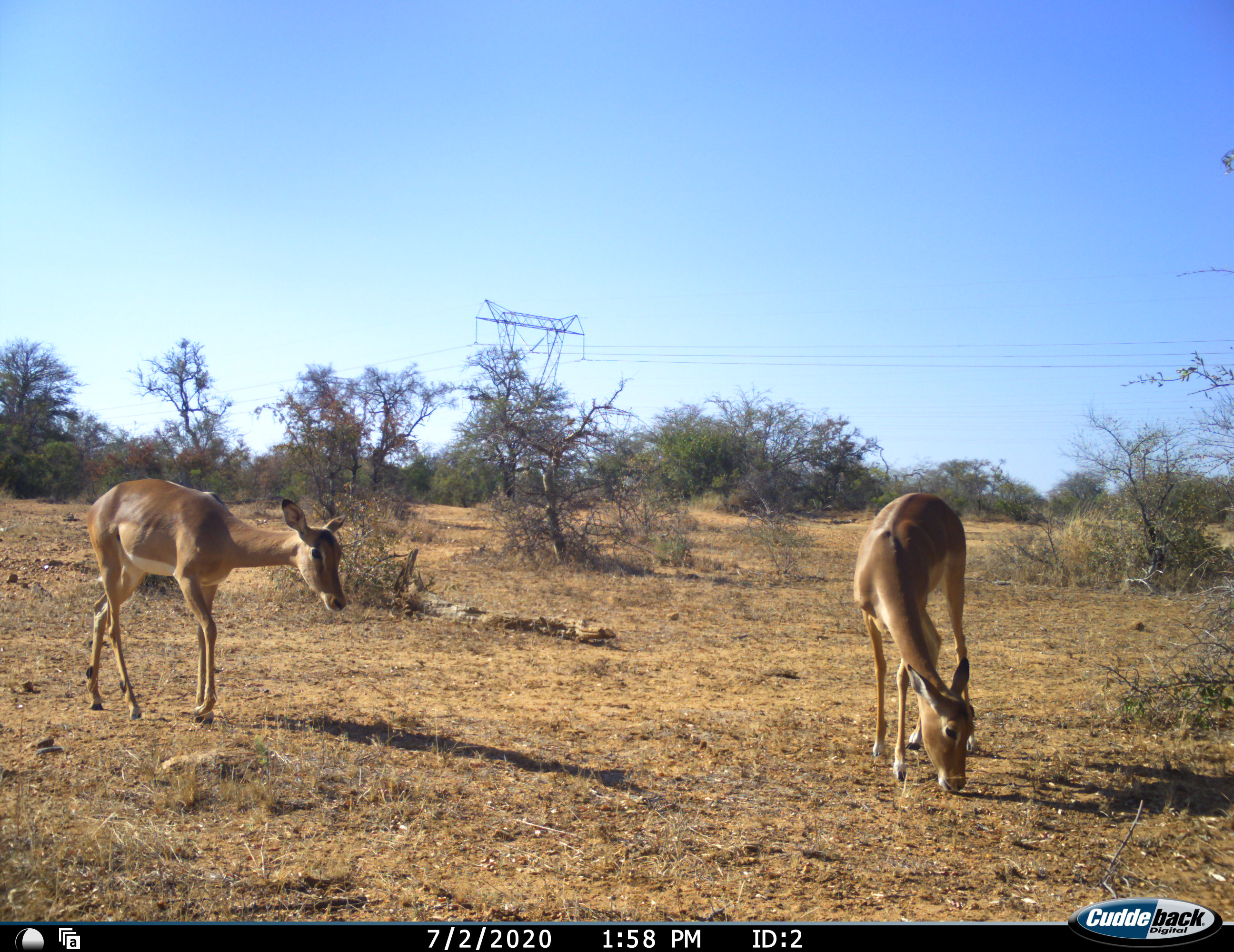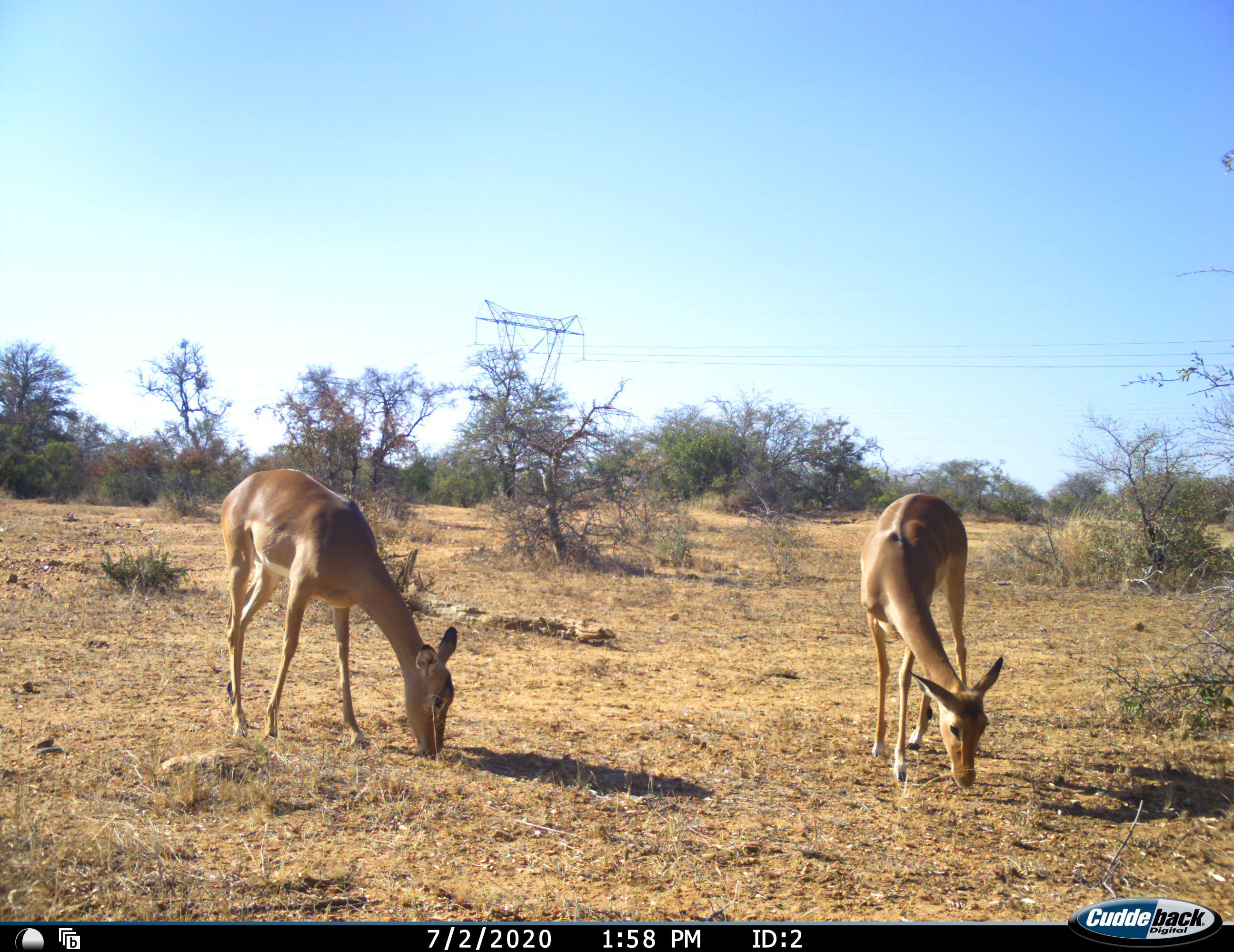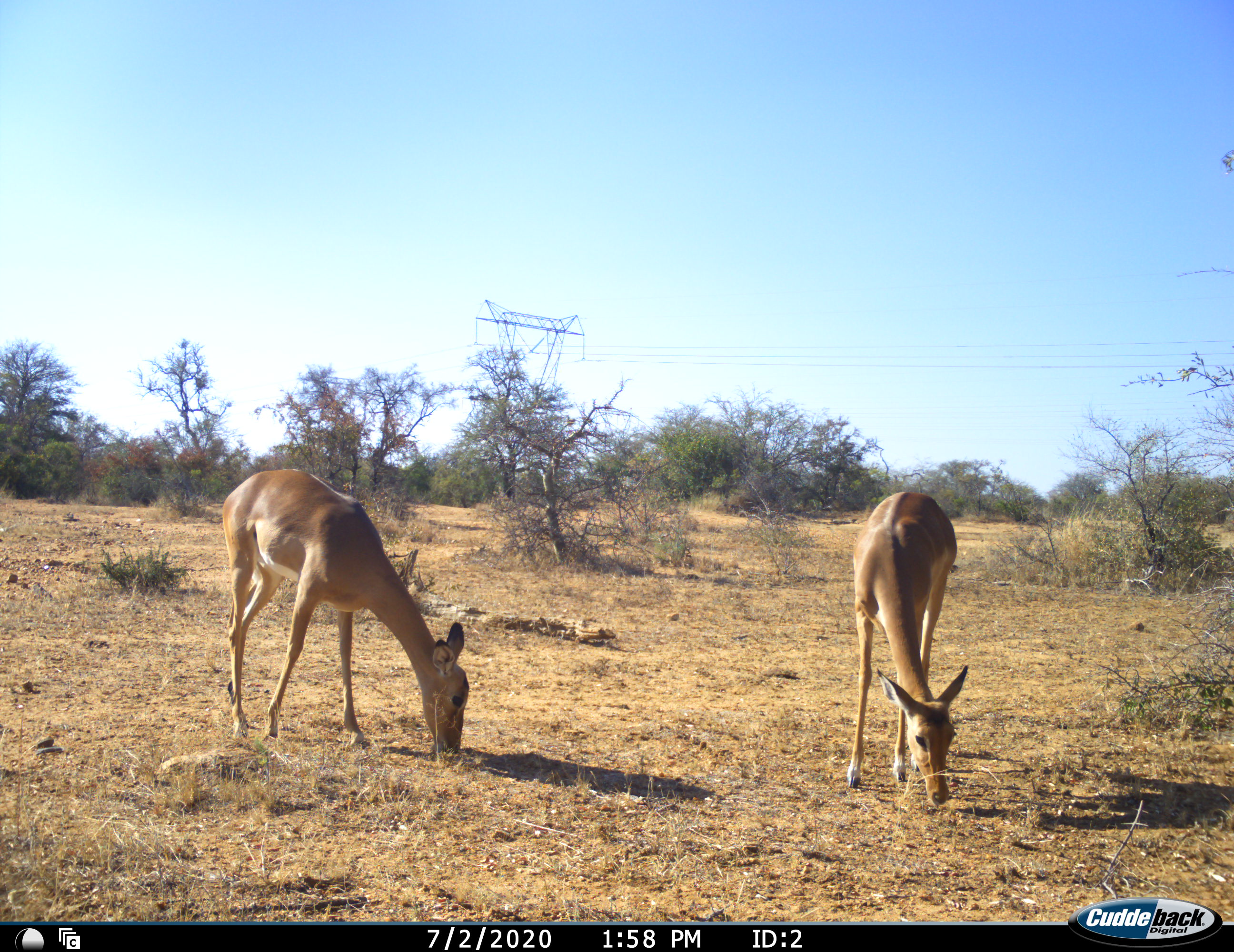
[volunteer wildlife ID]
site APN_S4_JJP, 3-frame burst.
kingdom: Animalia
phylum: Chordata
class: Mammalia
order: Artiodactyla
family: Bovidae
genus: Aepyceros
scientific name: Aepyceros melampus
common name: impala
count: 2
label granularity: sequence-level